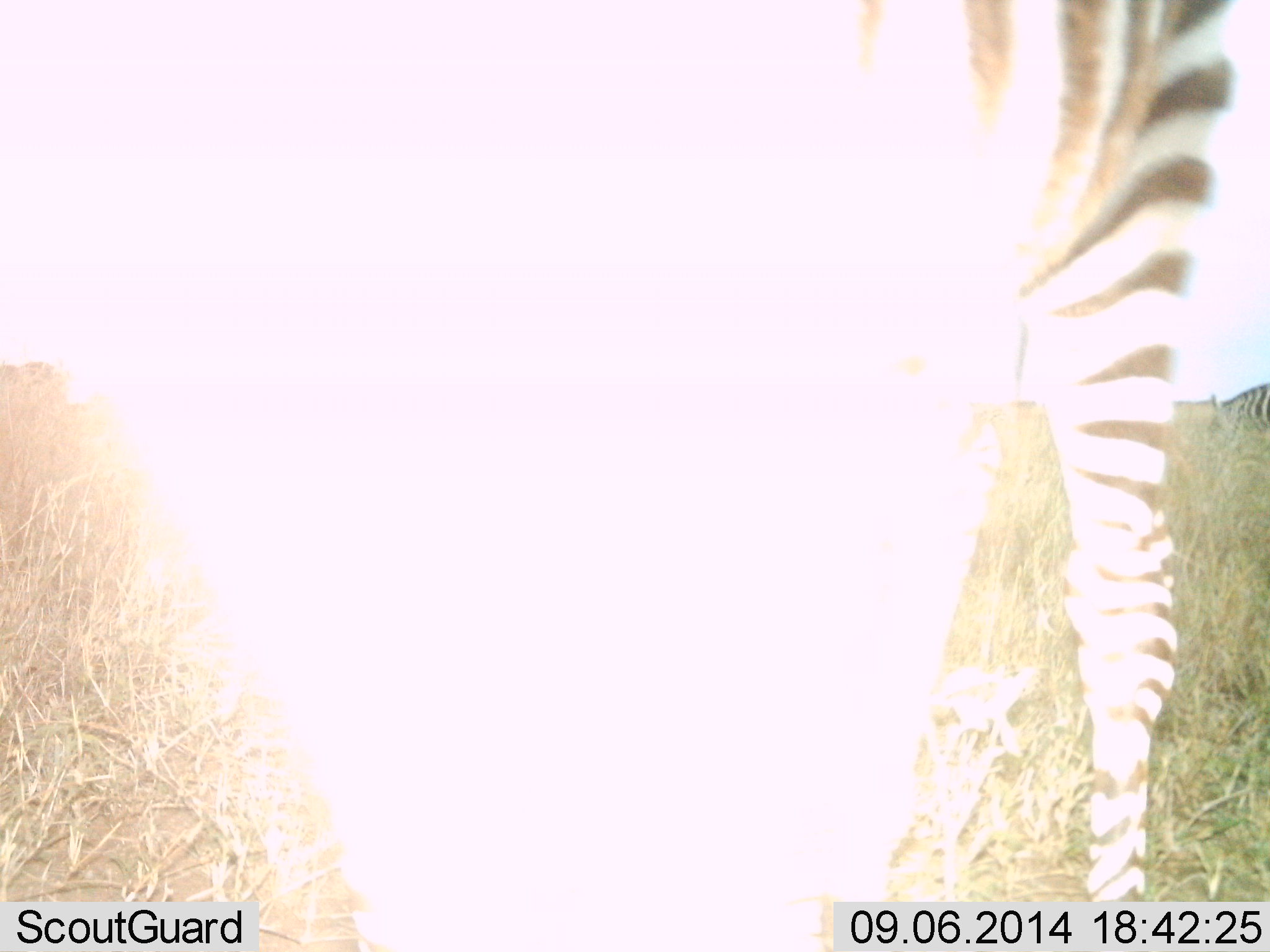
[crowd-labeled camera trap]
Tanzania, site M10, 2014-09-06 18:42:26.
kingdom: Animalia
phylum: Chordata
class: Mammalia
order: Perissodactyla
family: Equidae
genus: Equus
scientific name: Equus quagga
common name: plains zebra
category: zebra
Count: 1.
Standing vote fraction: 100%.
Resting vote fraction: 0%.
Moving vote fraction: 0%.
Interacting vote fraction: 0%.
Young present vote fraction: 0%.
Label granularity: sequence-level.